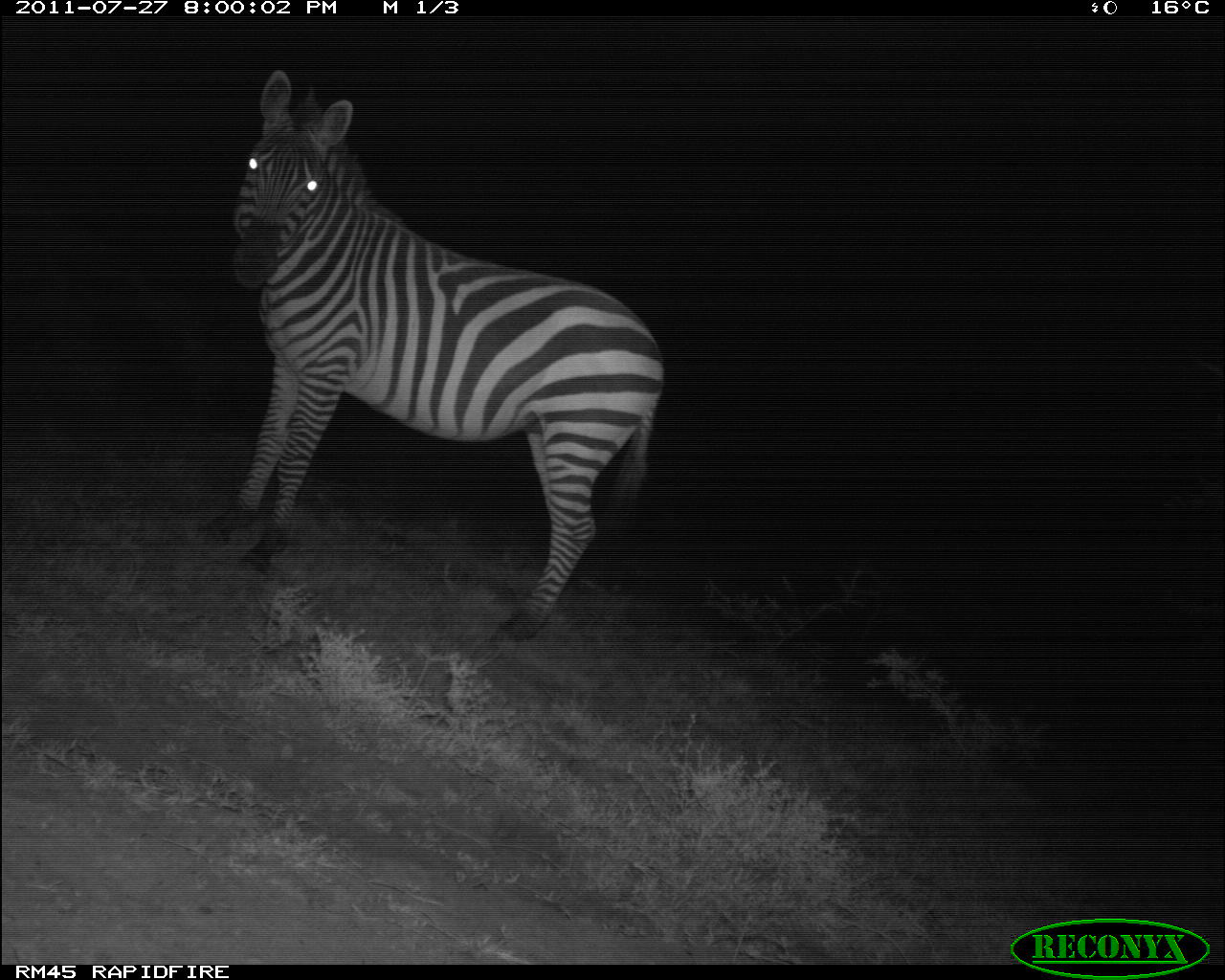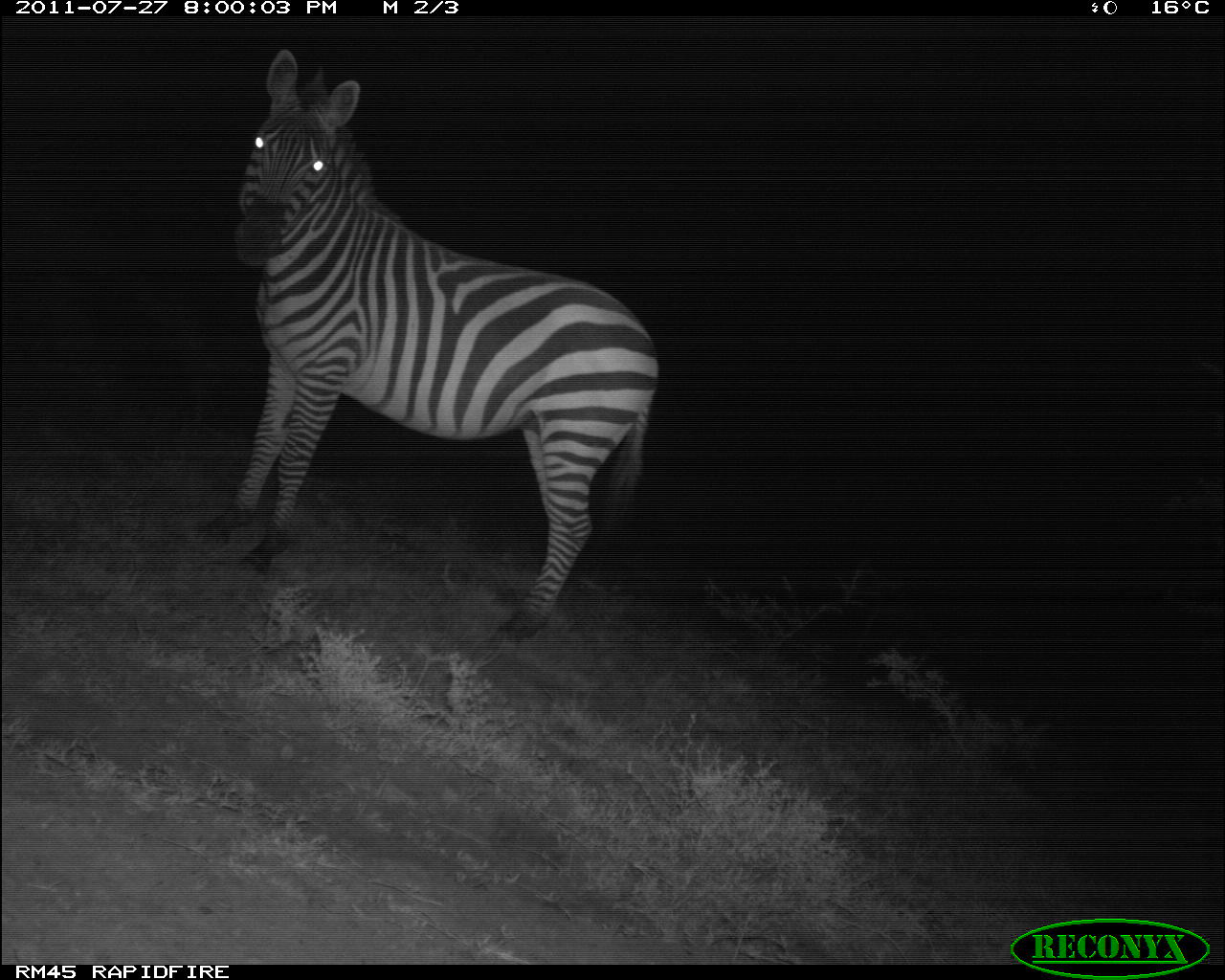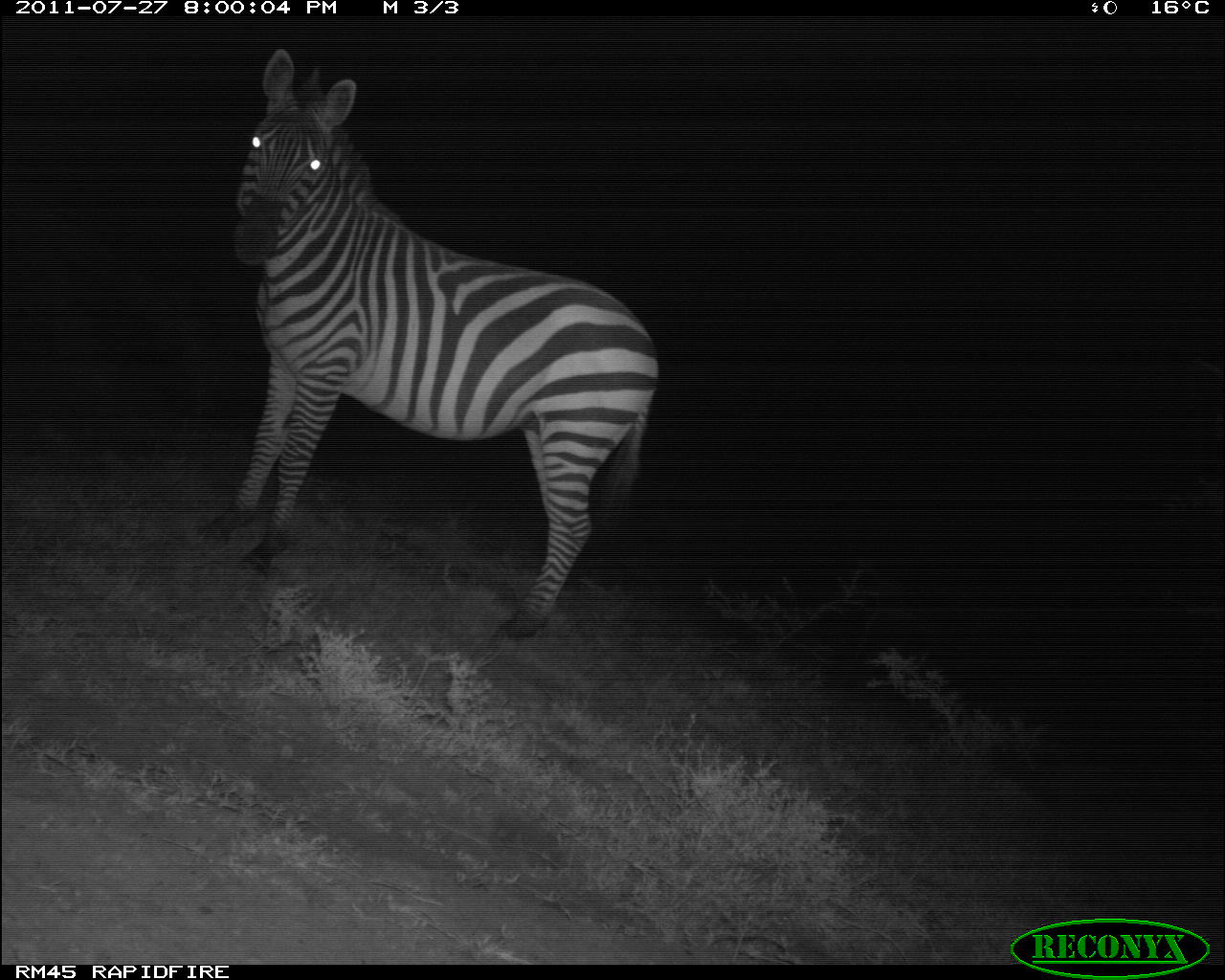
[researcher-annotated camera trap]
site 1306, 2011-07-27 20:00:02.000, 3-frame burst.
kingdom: Animalia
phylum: Chordata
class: Mammalia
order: Perissodactyla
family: Equidae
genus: Equus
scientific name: Equus quagga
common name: plains zebra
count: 1